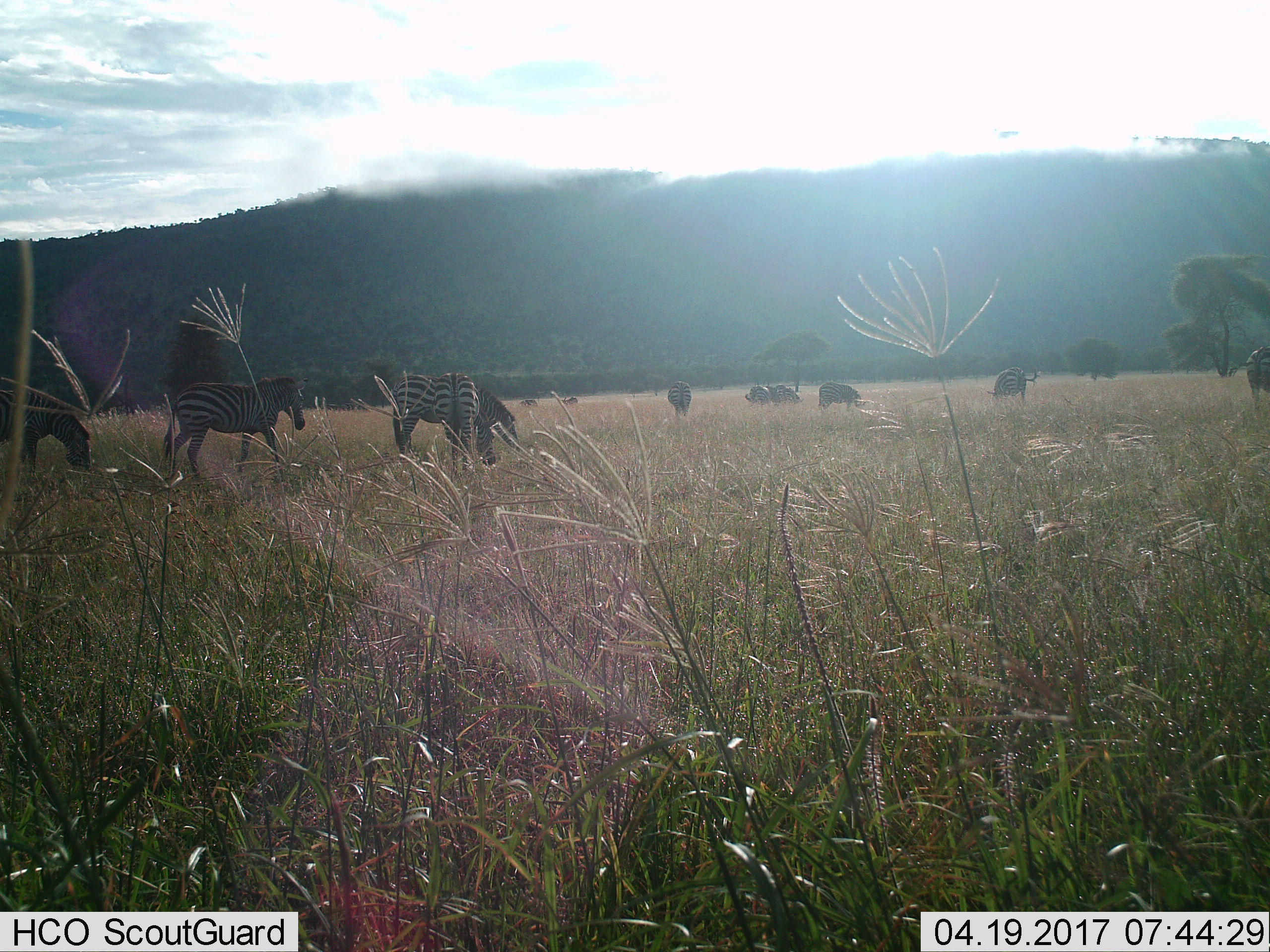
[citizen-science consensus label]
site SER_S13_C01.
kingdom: Animalia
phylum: Chordata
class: Mammalia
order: Perissodactyla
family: Equidae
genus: Equus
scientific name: Equus quagga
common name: plains zebra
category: zebraplains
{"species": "zebraplains (plains zebra) (Equus quagga)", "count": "11-50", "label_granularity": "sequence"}